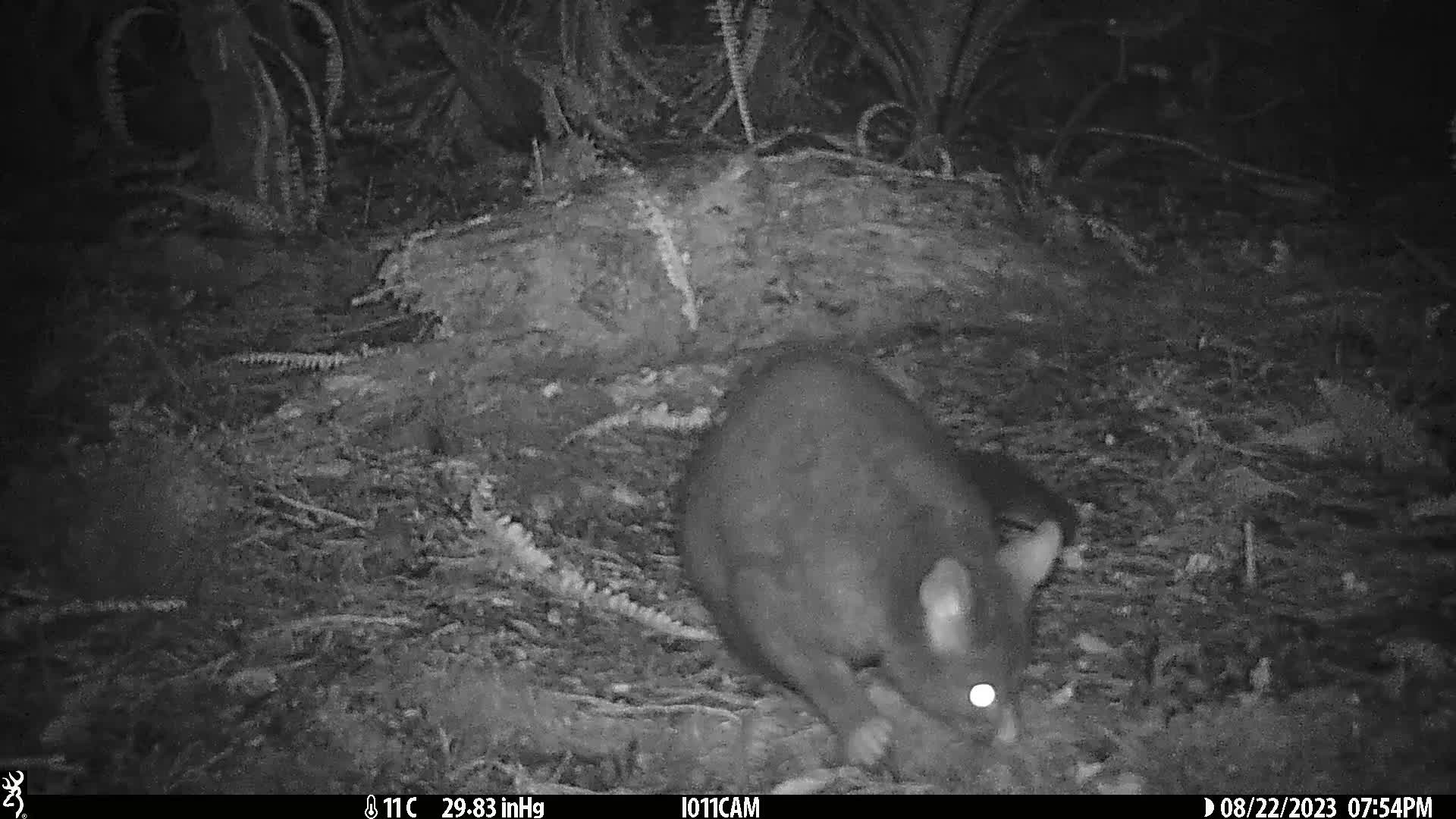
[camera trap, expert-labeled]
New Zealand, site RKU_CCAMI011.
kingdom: Animalia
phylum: Chordata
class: Mammalia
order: Diprotodontia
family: Phalangeridae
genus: Trichosurus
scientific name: Trichosurus vulpecula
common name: common brushtail possum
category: possum